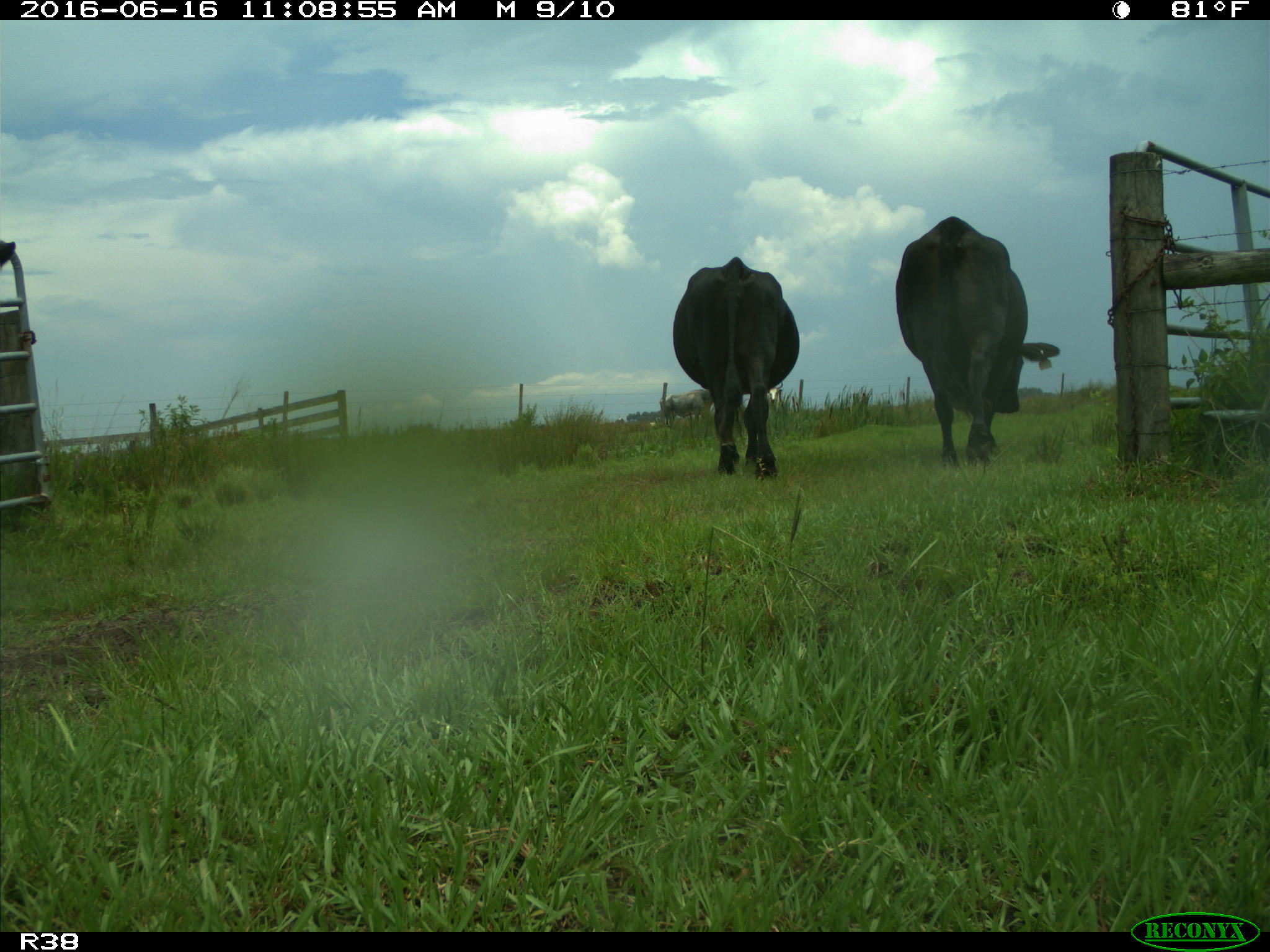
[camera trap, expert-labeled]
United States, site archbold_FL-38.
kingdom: Animalia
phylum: Chordata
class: Mammalia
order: Artiodactyla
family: Bovidae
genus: Bos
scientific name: Bos taurus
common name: domestic cow